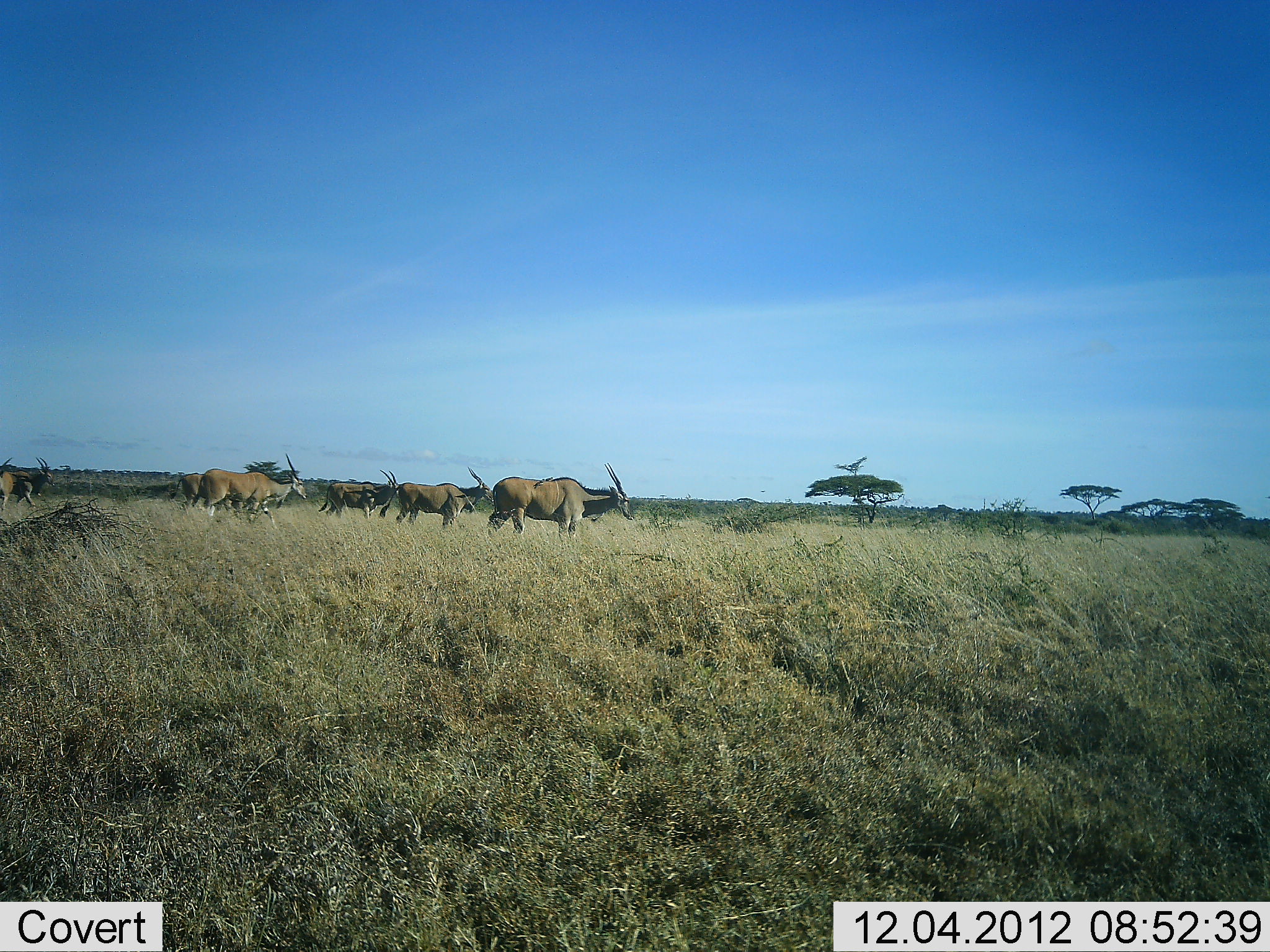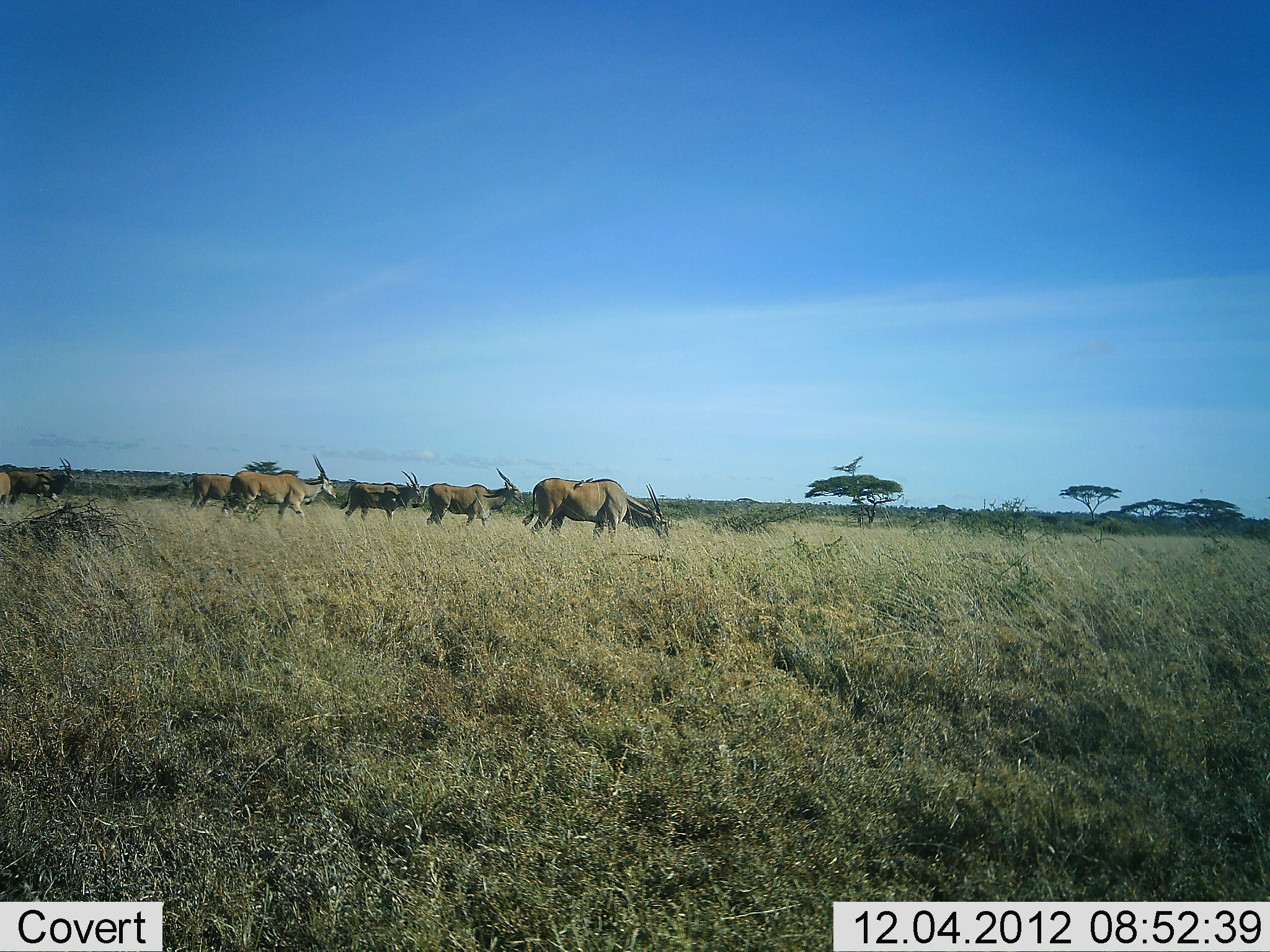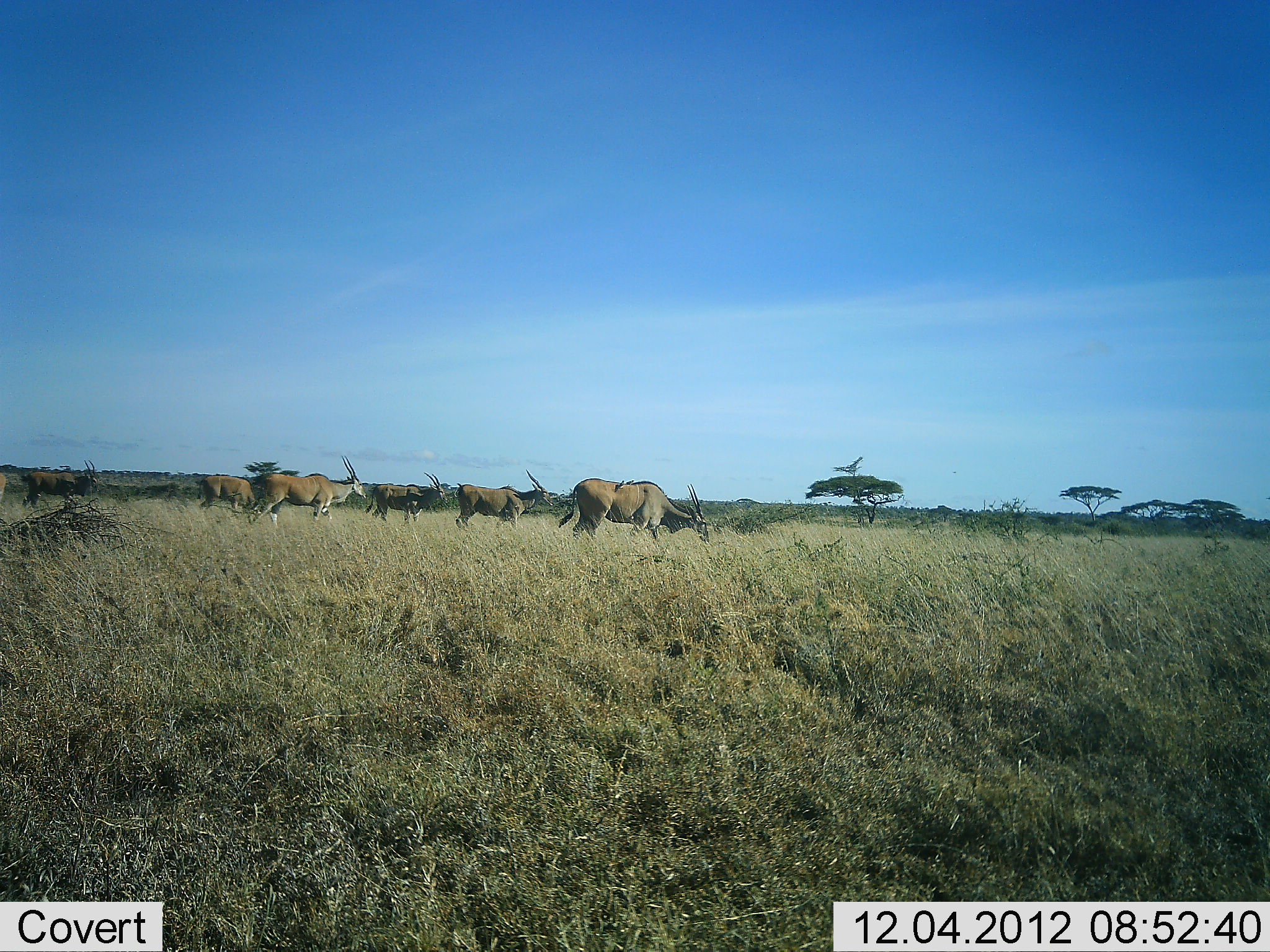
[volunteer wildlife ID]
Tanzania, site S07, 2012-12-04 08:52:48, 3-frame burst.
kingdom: Animalia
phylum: Chordata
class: Mammalia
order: Artiodactyla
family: Bovidae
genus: Tragelaphus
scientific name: Tragelaphus oryx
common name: eland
Eland (Tragelaphus oryx), count 7. Behavior (volunteer vote fractions): standing 9%, resting 0%, moving 91%, interacting 0%. Young present (vote fraction): 0%. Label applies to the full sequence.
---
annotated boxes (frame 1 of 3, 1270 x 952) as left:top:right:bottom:
animal: 487:462:635:541; 192:453:307:530; 380:466:494:529; 318:470:400:519; 169:473:251:510; 8:457:56:510; 0:457:19:512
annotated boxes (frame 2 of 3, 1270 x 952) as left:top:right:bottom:
animal: 521:477:670:544; 223:454:337:524; 412:467:524:529; 338:470:424:522; 7:458:77:508; 189:474:235:511; 0:472:11:509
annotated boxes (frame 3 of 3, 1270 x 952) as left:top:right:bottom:
animal: 560:478:709:546; 251:455:367:529; 454:469:553:530; 364:472:448:524; 21:459:99:511; 197:475:258:518; 0:472:7:497